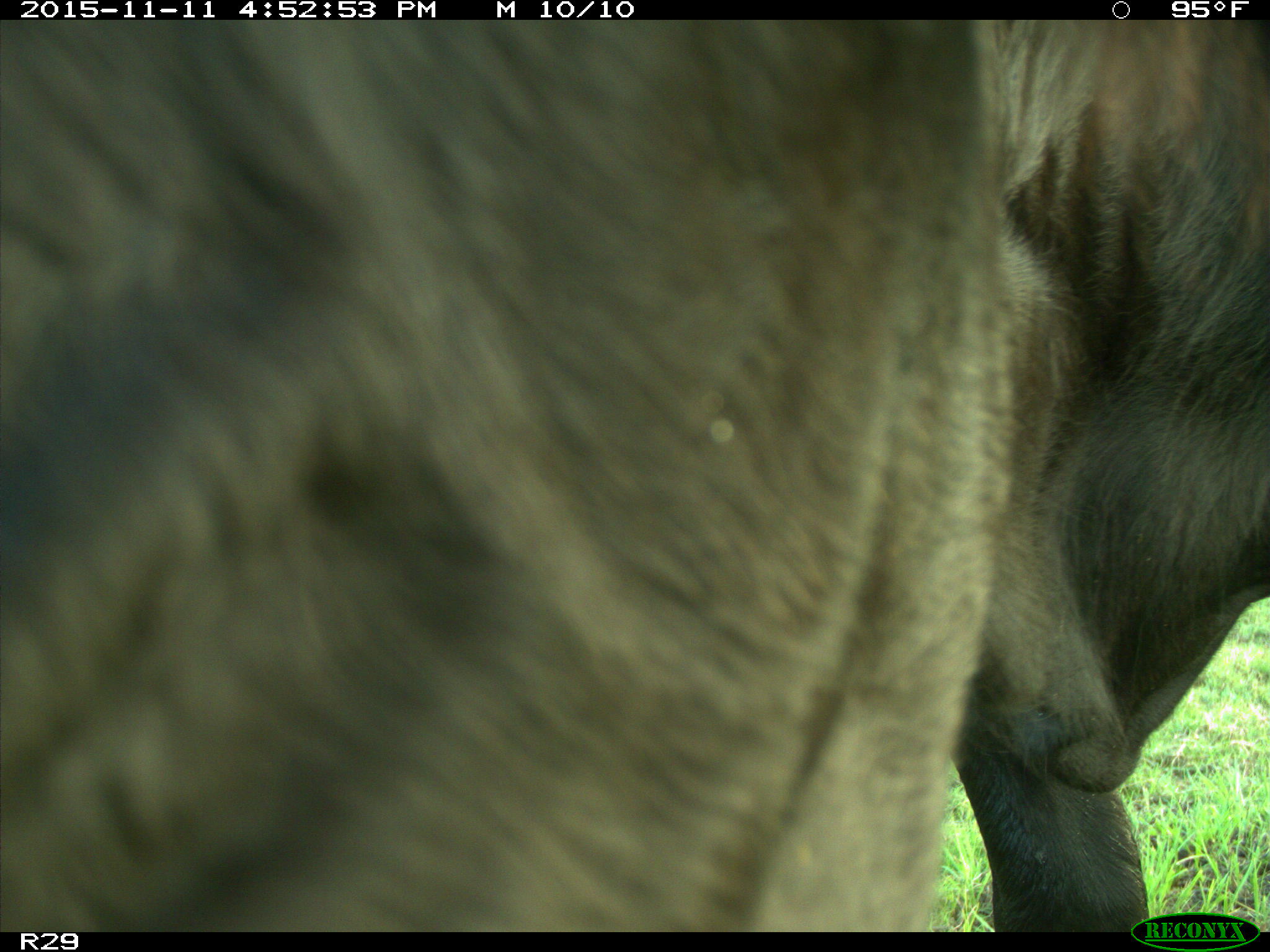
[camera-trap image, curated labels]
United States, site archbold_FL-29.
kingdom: Animalia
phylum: Chordata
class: Mammalia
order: Artiodactyla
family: Bovidae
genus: Bos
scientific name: Bos taurus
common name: domestic cow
Bos taurus (domestic cow).